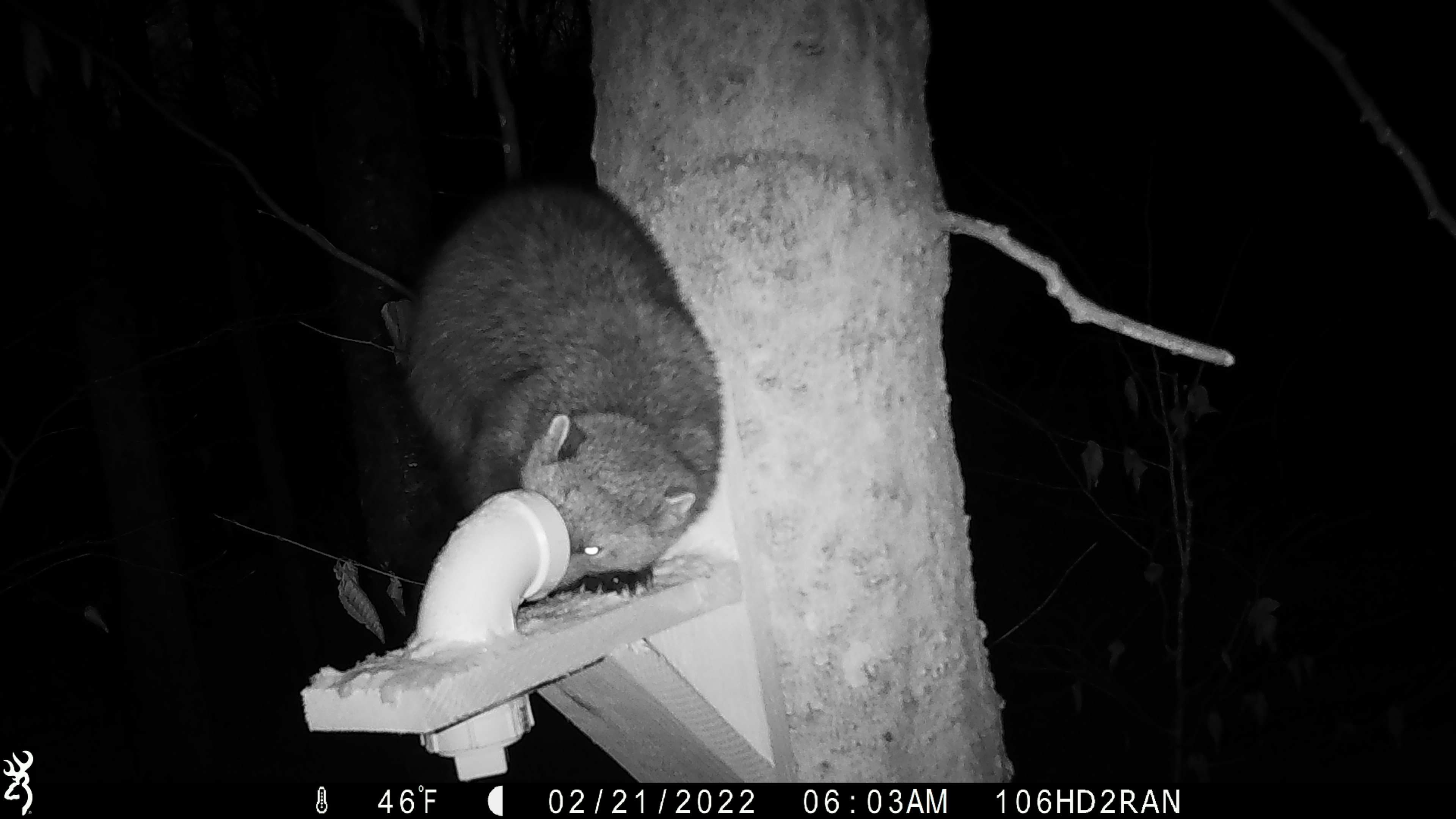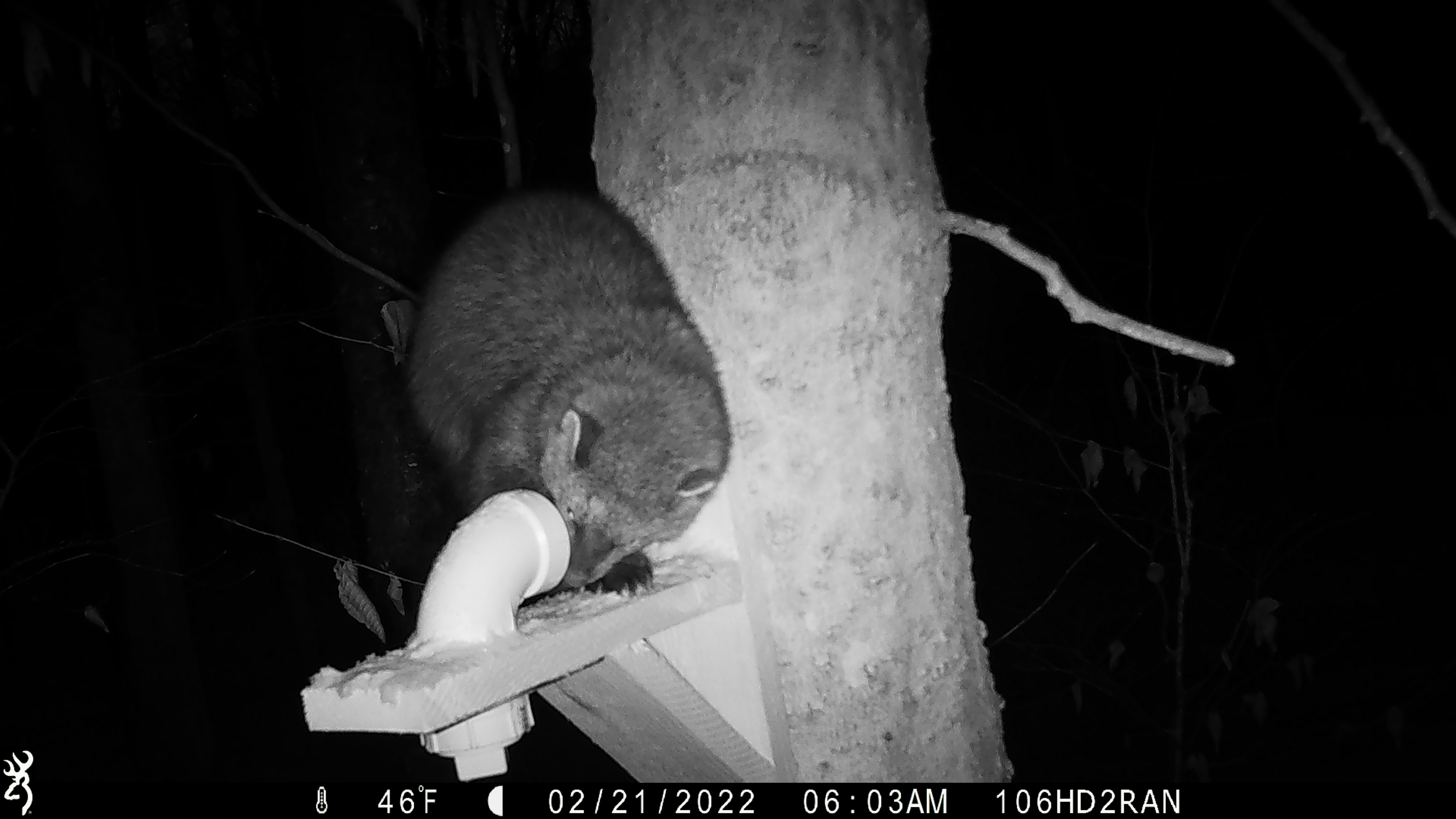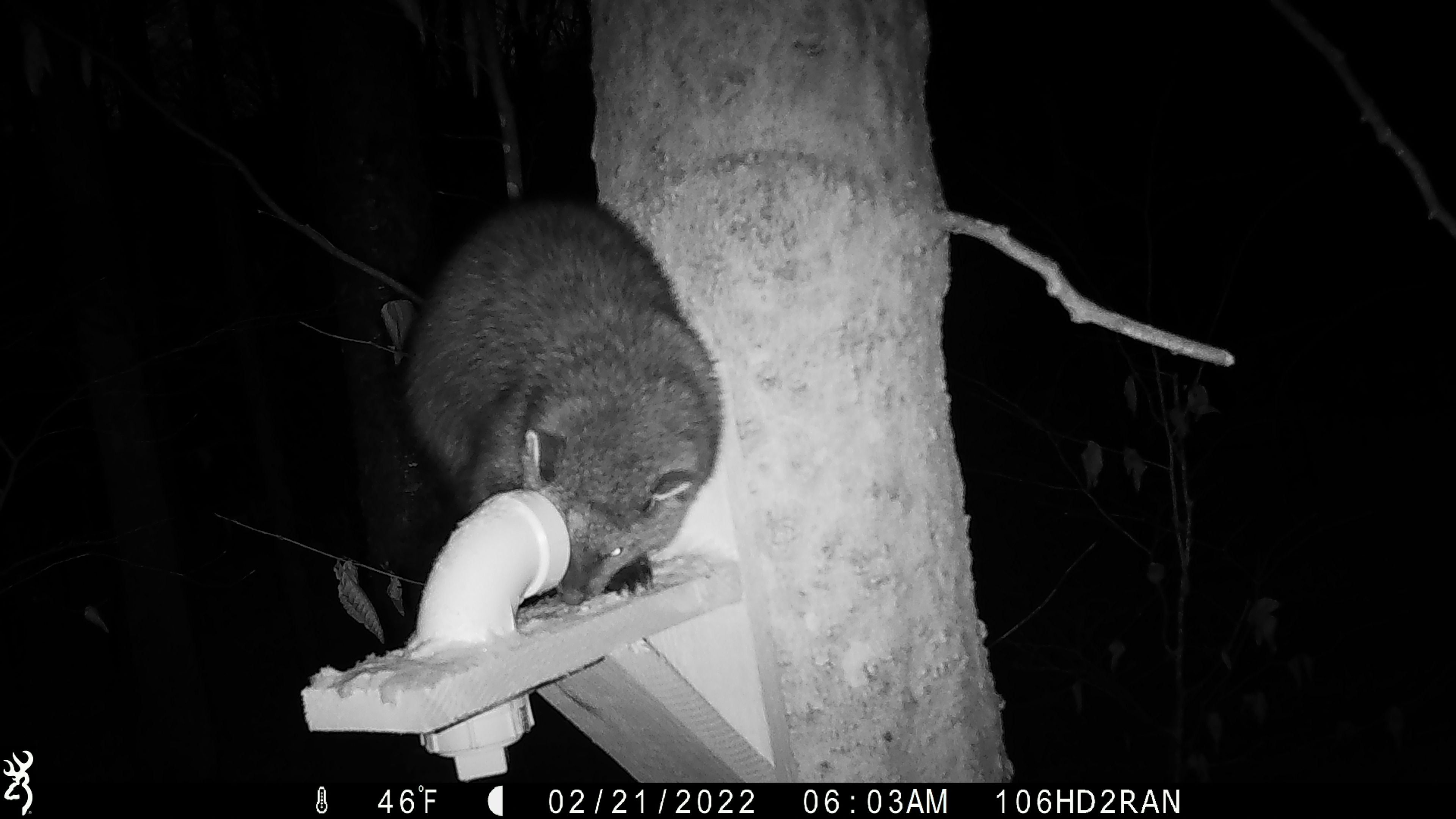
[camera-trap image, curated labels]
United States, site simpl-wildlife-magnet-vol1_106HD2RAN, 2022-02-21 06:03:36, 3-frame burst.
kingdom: Animalia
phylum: Chordata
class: Mammalia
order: Carnivora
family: Mustelidae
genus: Pekania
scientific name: Pekania pennanti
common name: fisher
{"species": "fisher (Pekania pennanti)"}